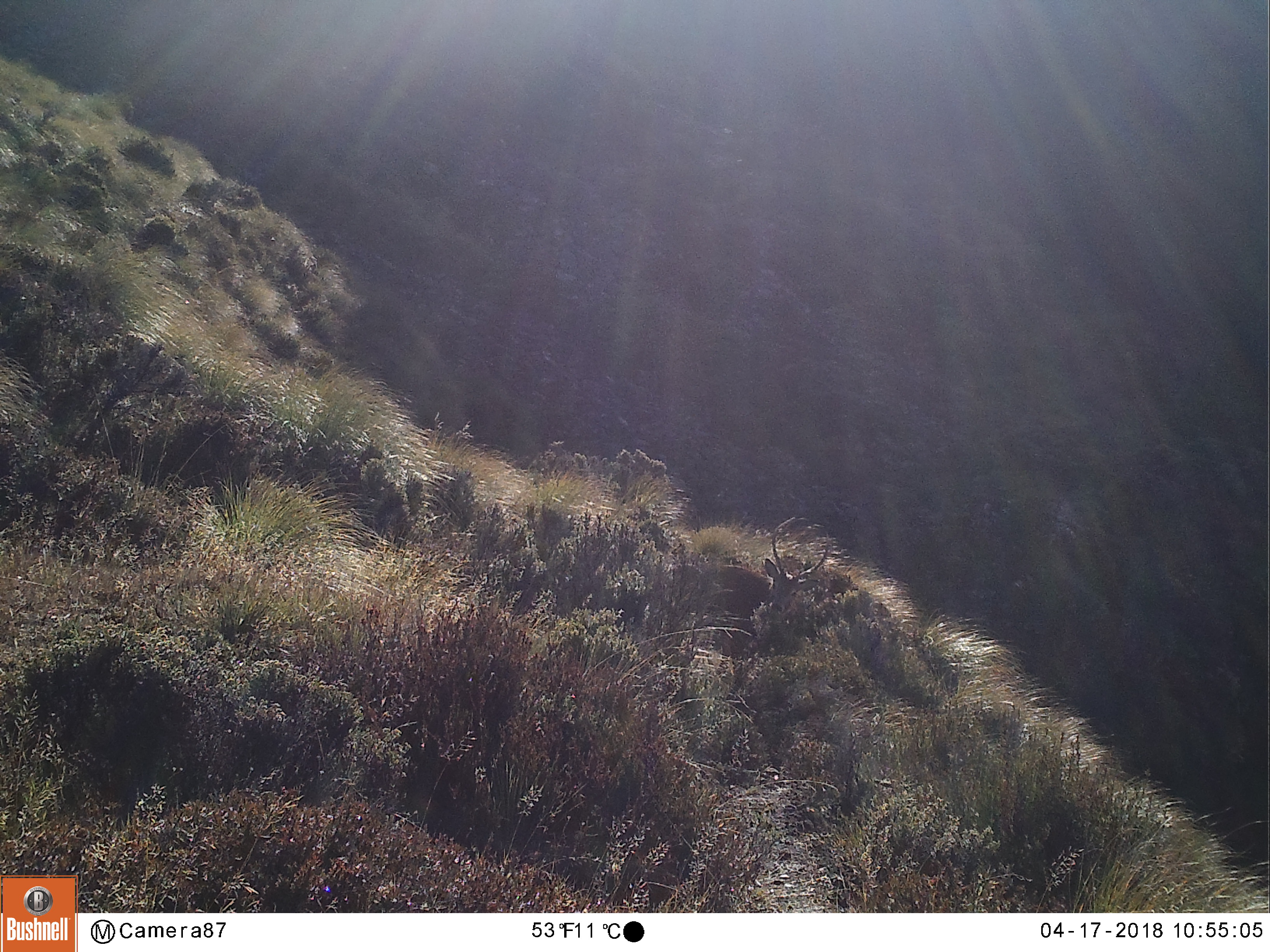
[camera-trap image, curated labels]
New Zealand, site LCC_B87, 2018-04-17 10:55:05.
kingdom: Animalia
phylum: Chordata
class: Mammalia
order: Artiodactyla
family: Cervidae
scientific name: Cervidae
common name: deer